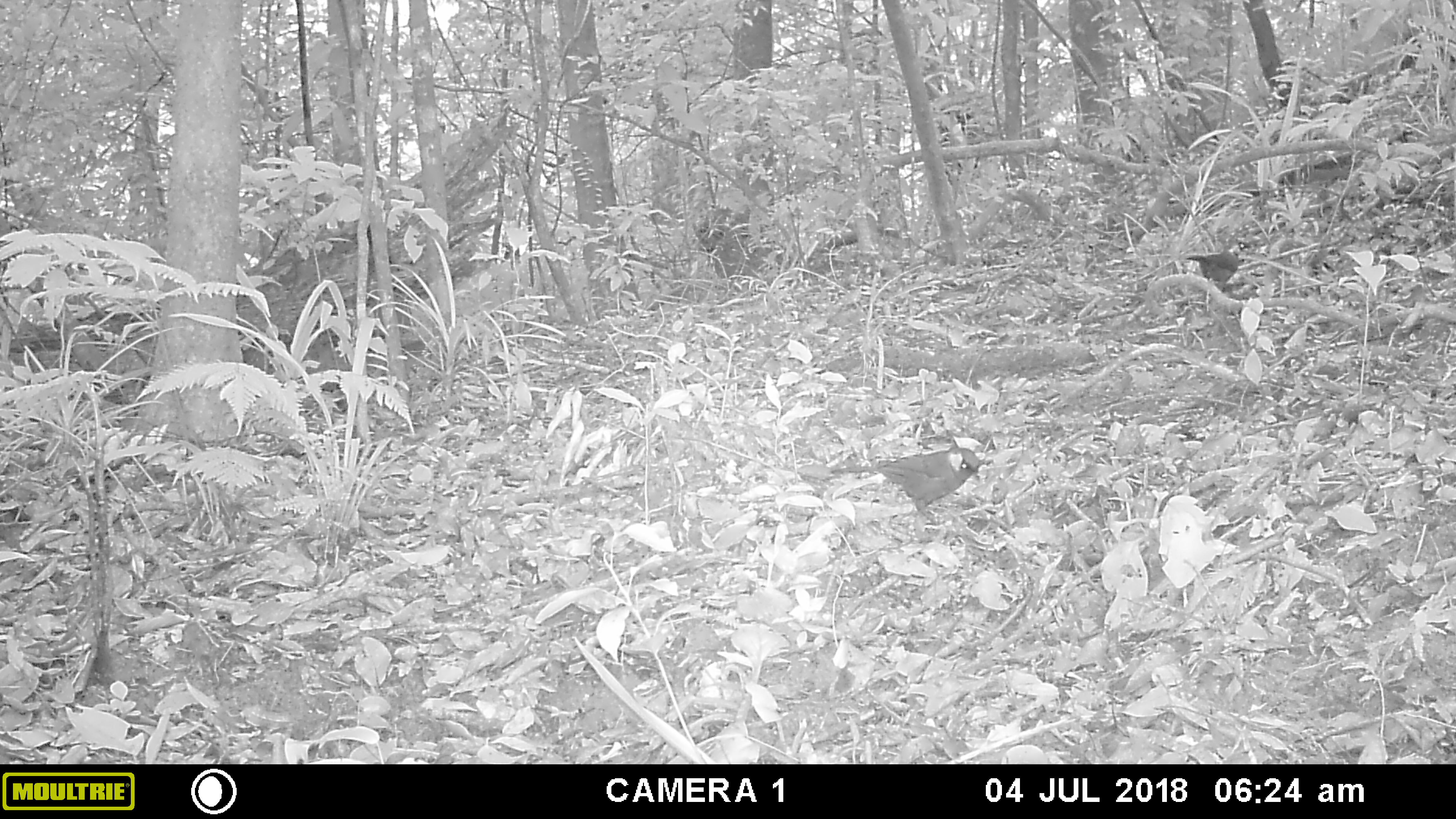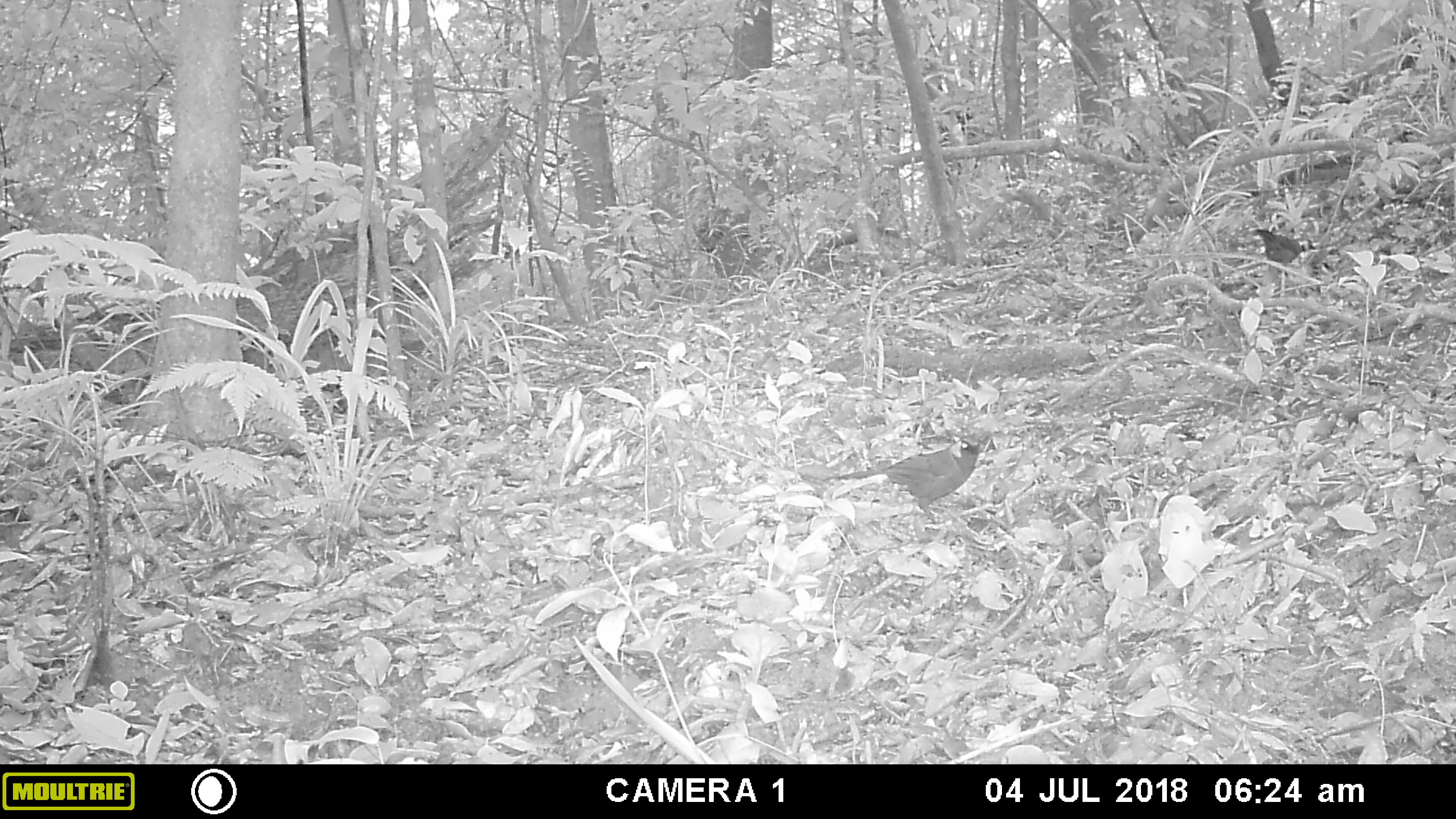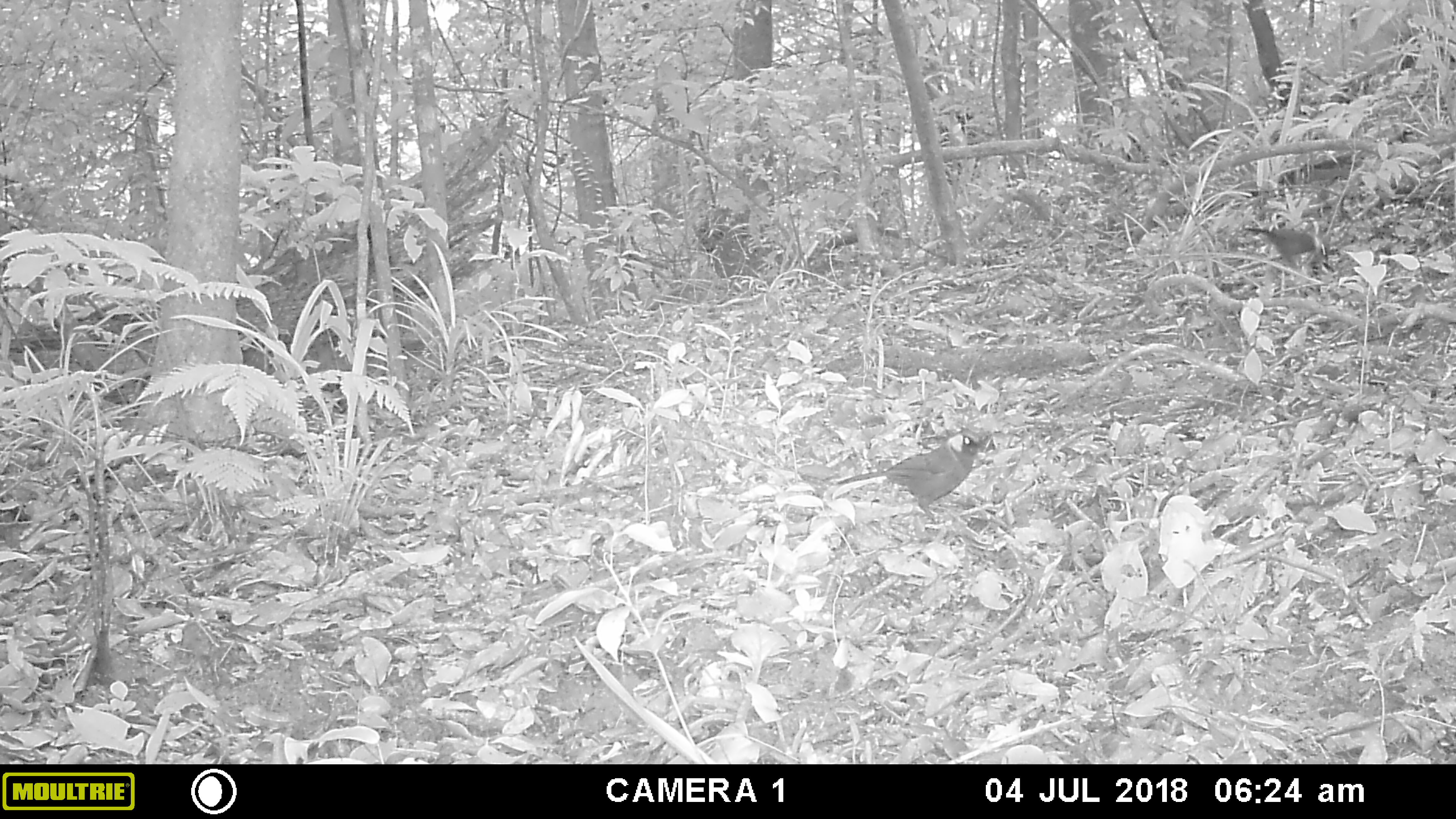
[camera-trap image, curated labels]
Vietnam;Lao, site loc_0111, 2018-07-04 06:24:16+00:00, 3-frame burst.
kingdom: Animalia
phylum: Chordata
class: Aves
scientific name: Aves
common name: bird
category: unidentified bird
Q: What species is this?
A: Unidentified bird (bird) (Aves).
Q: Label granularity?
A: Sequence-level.